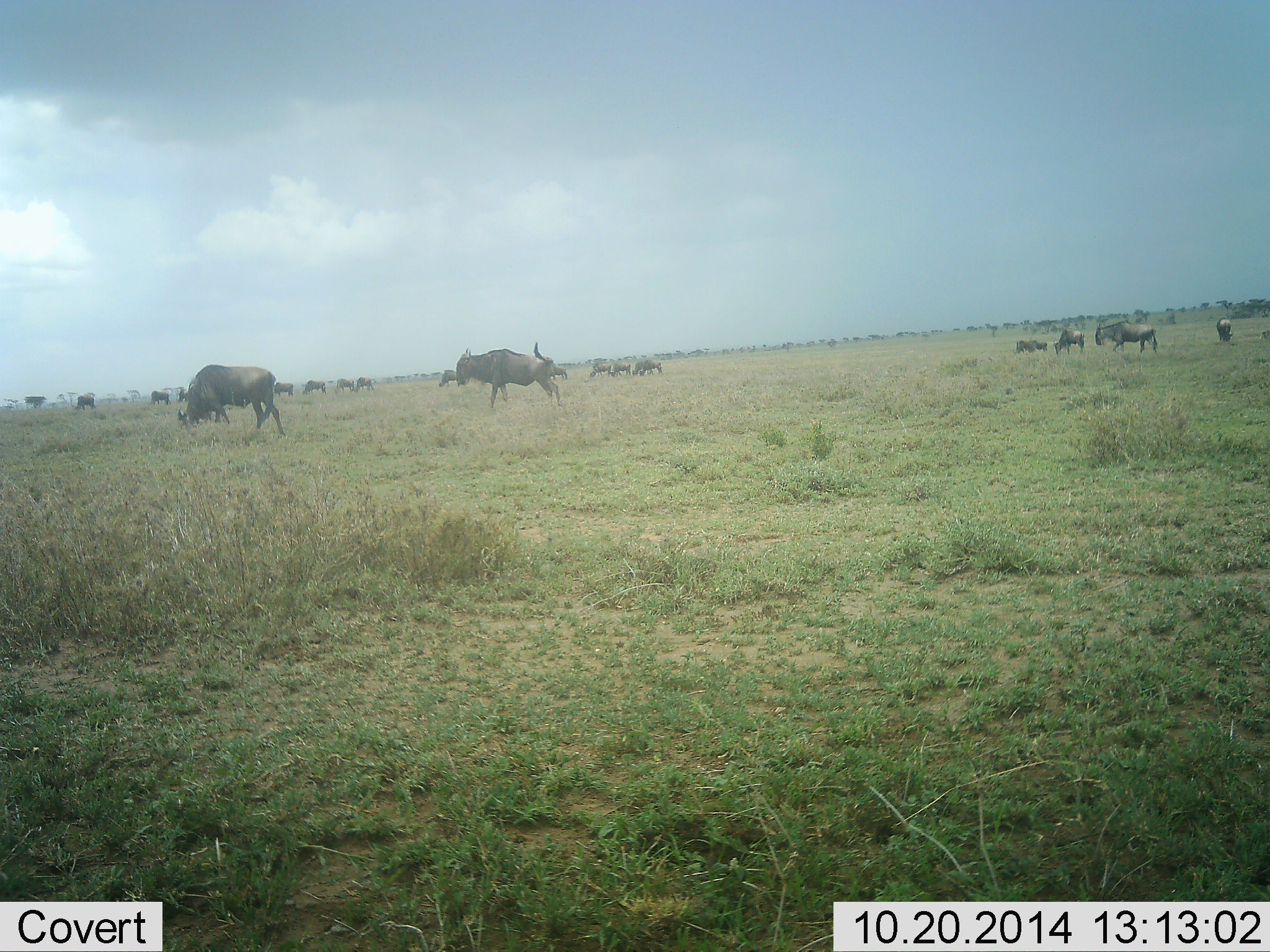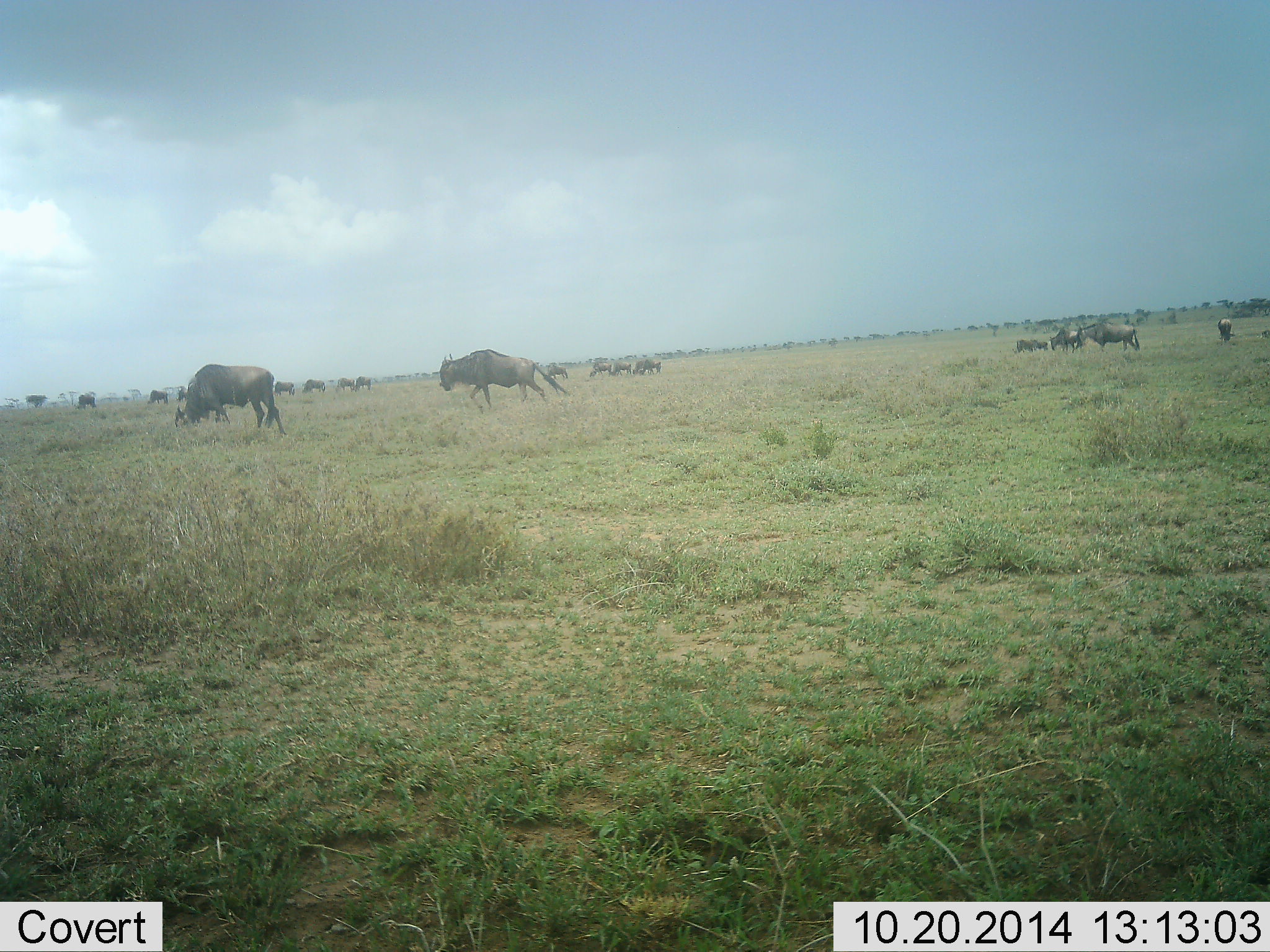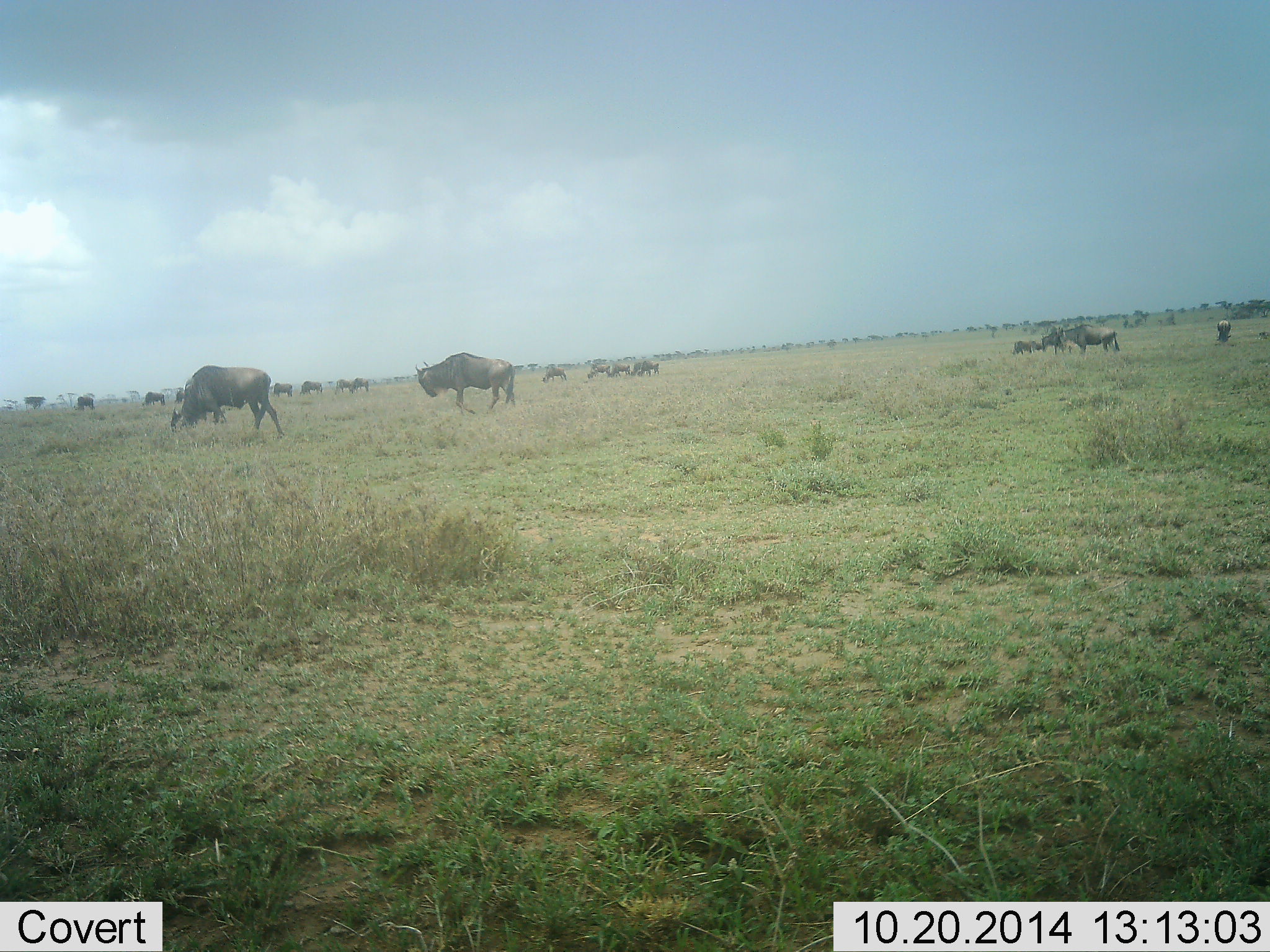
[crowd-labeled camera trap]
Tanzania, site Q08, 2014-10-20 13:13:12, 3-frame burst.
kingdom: Animalia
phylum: Chordata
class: Mammalia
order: Artiodactyla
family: Bovidae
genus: Connochaetes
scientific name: Connochaetes taurinus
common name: blue wildebeest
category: wildebeest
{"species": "wildebeest (blue wildebeest) (Connochaetes taurinus)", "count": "11-50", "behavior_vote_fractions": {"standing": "60%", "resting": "10%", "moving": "100%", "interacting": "0%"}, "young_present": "0%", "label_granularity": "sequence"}